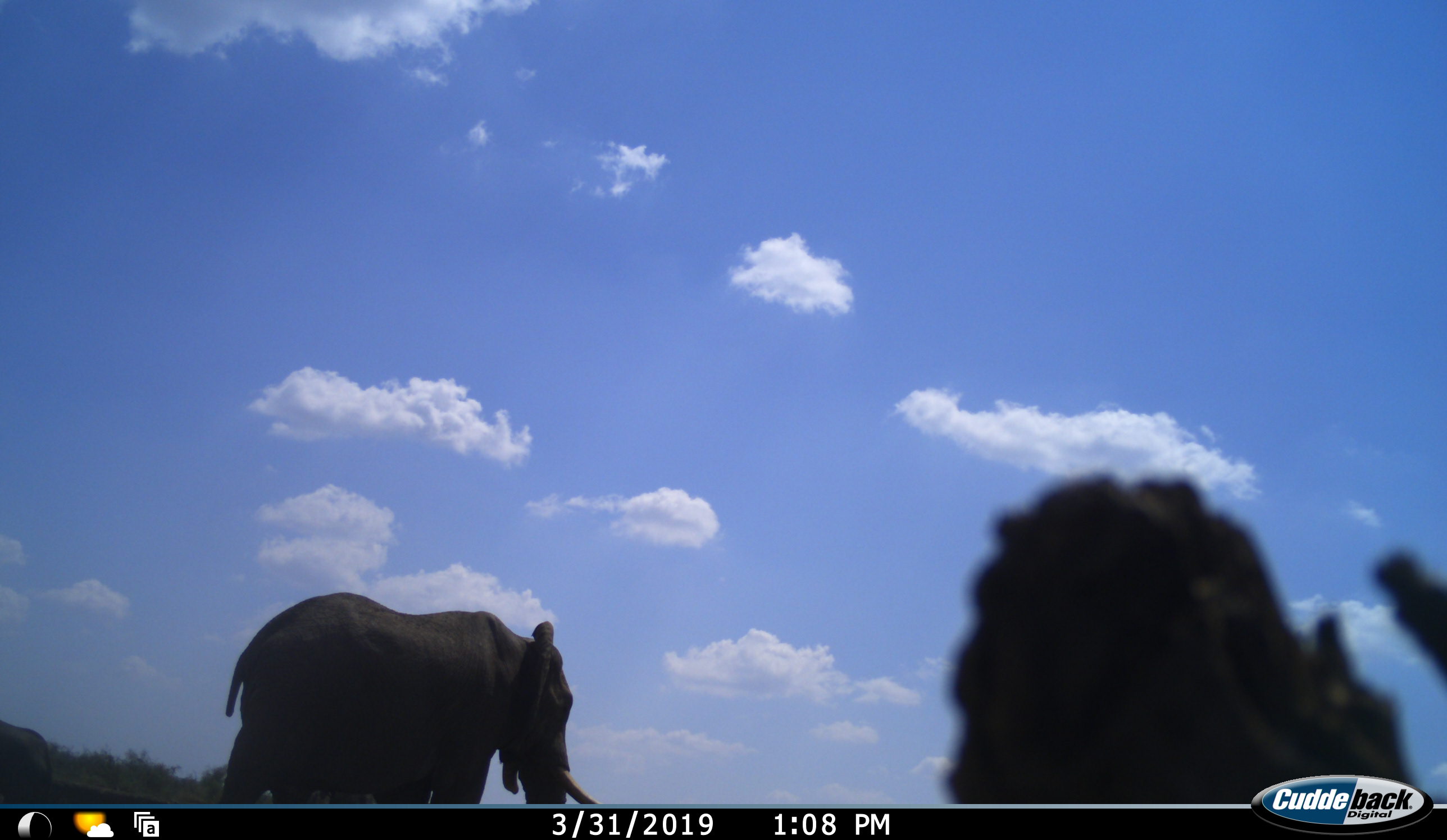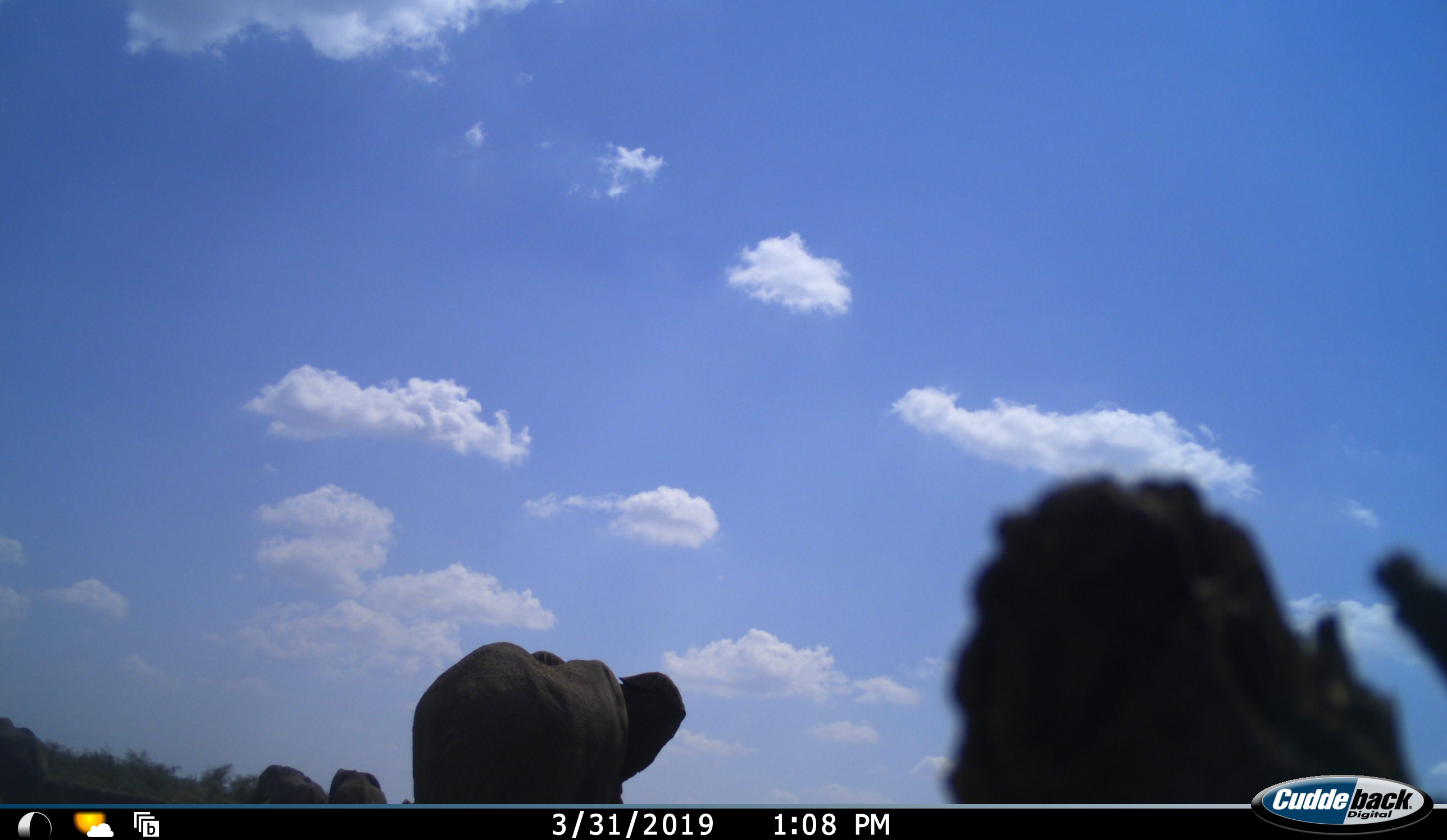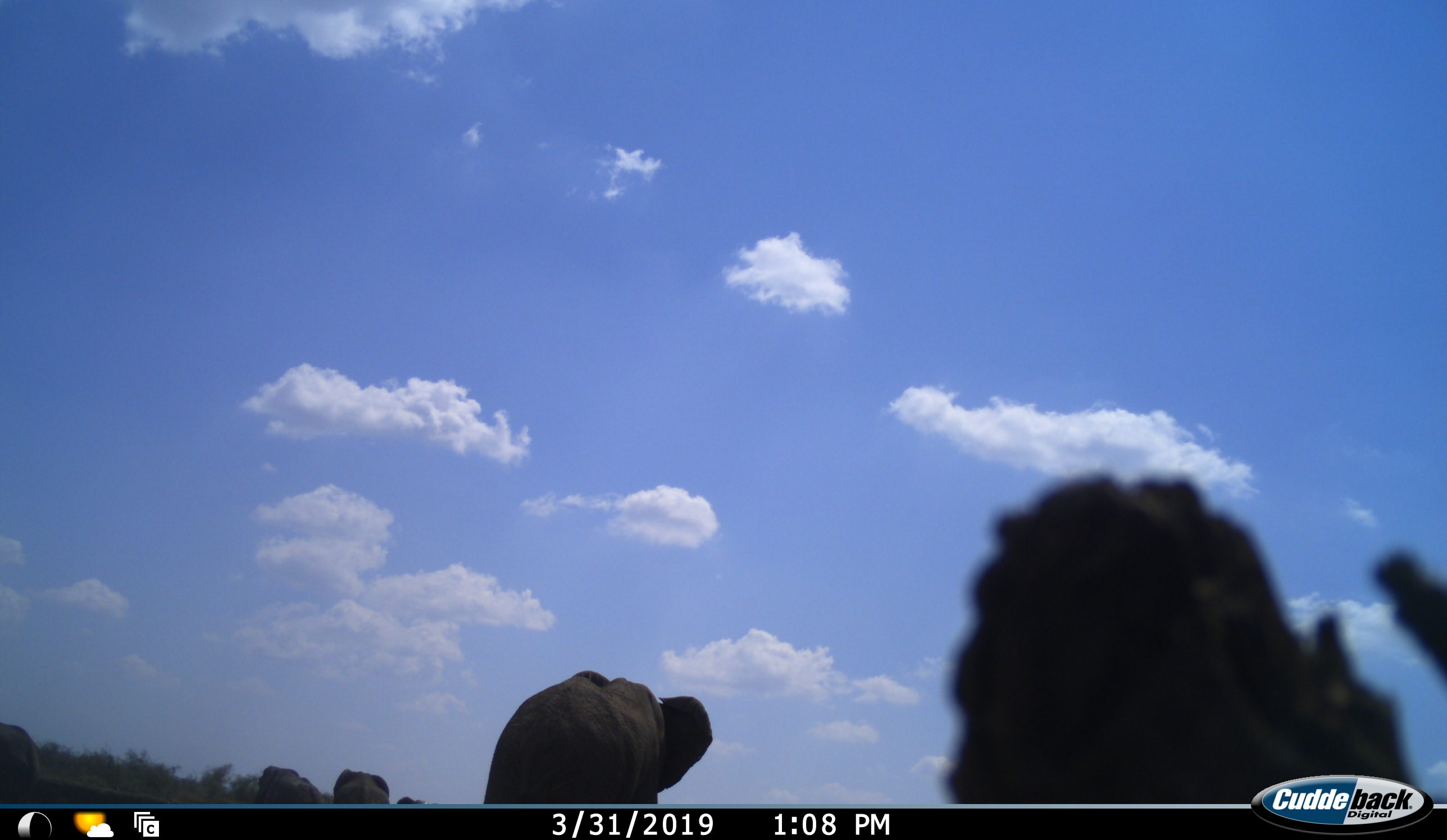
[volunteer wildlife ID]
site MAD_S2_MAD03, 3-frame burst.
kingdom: Animalia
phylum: Chordata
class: Mammalia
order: Proboscidea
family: Elephantidae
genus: Loxodonta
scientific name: Loxodonta africana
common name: african bush elephant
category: elephant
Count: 5.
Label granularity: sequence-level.